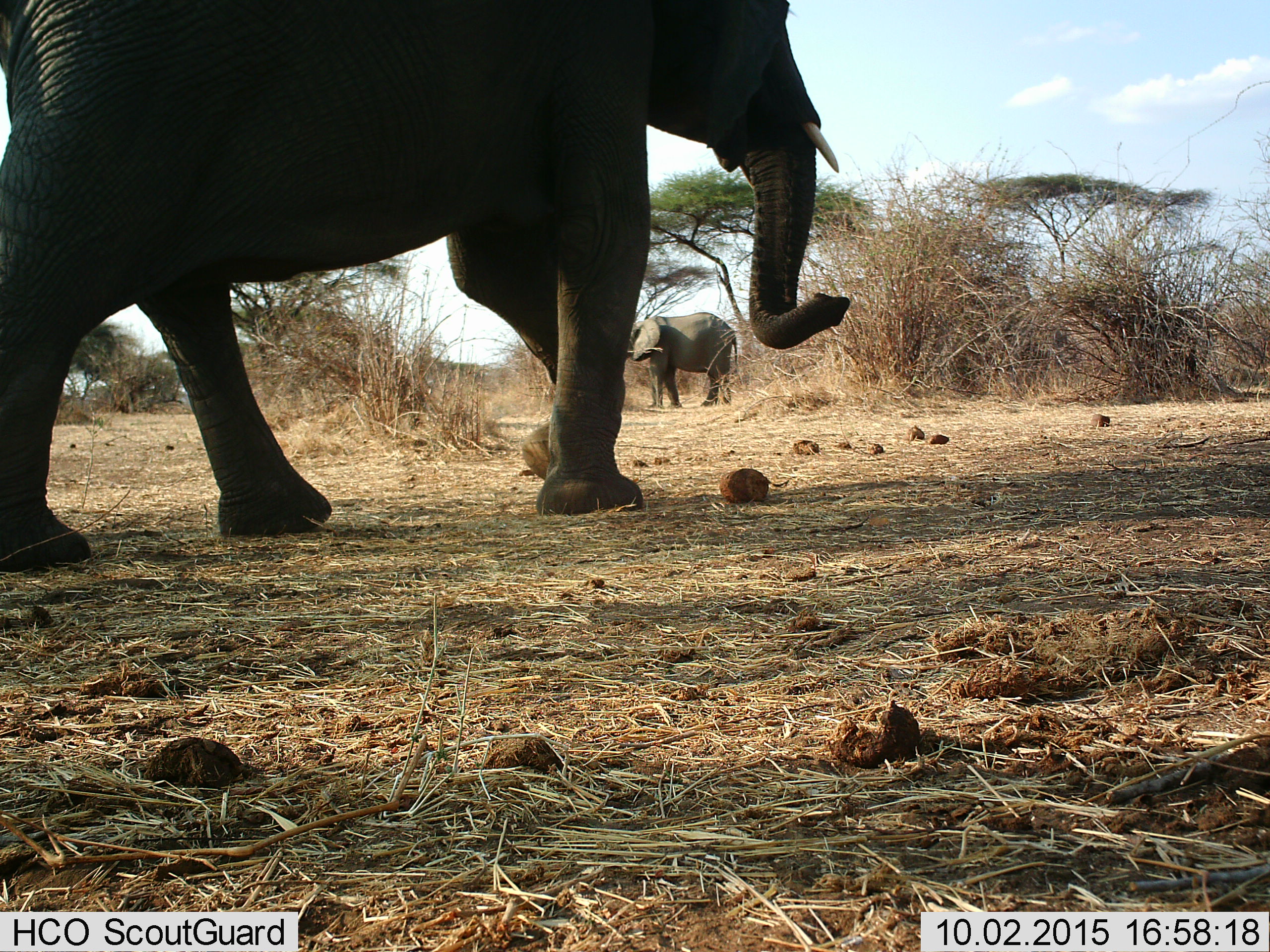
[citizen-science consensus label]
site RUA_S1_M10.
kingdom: Animalia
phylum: Chordata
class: Mammalia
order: Proboscidea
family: Elephantidae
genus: Loxodonta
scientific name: Loxodonta africana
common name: african bush elephant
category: elephant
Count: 2.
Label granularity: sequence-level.